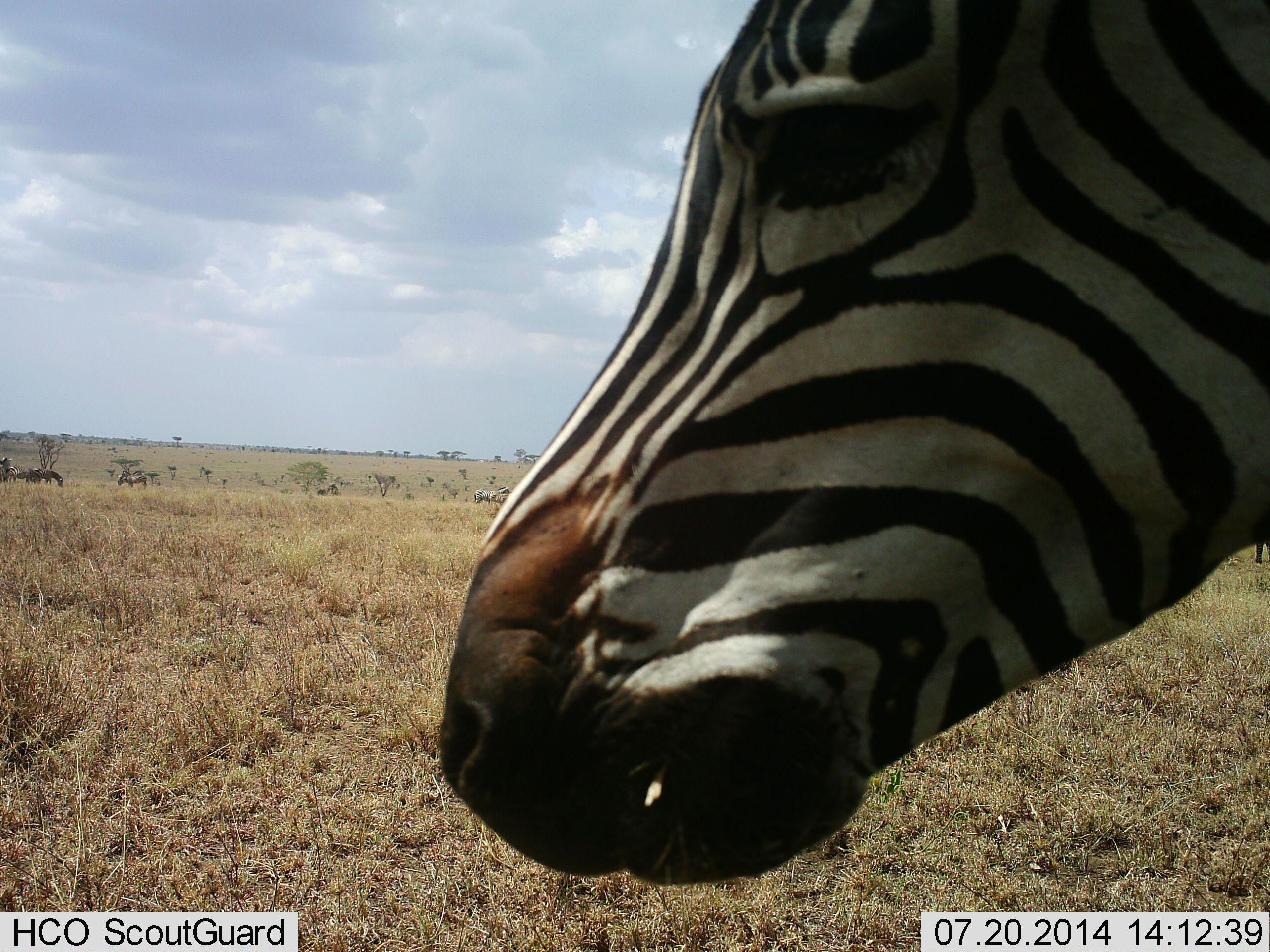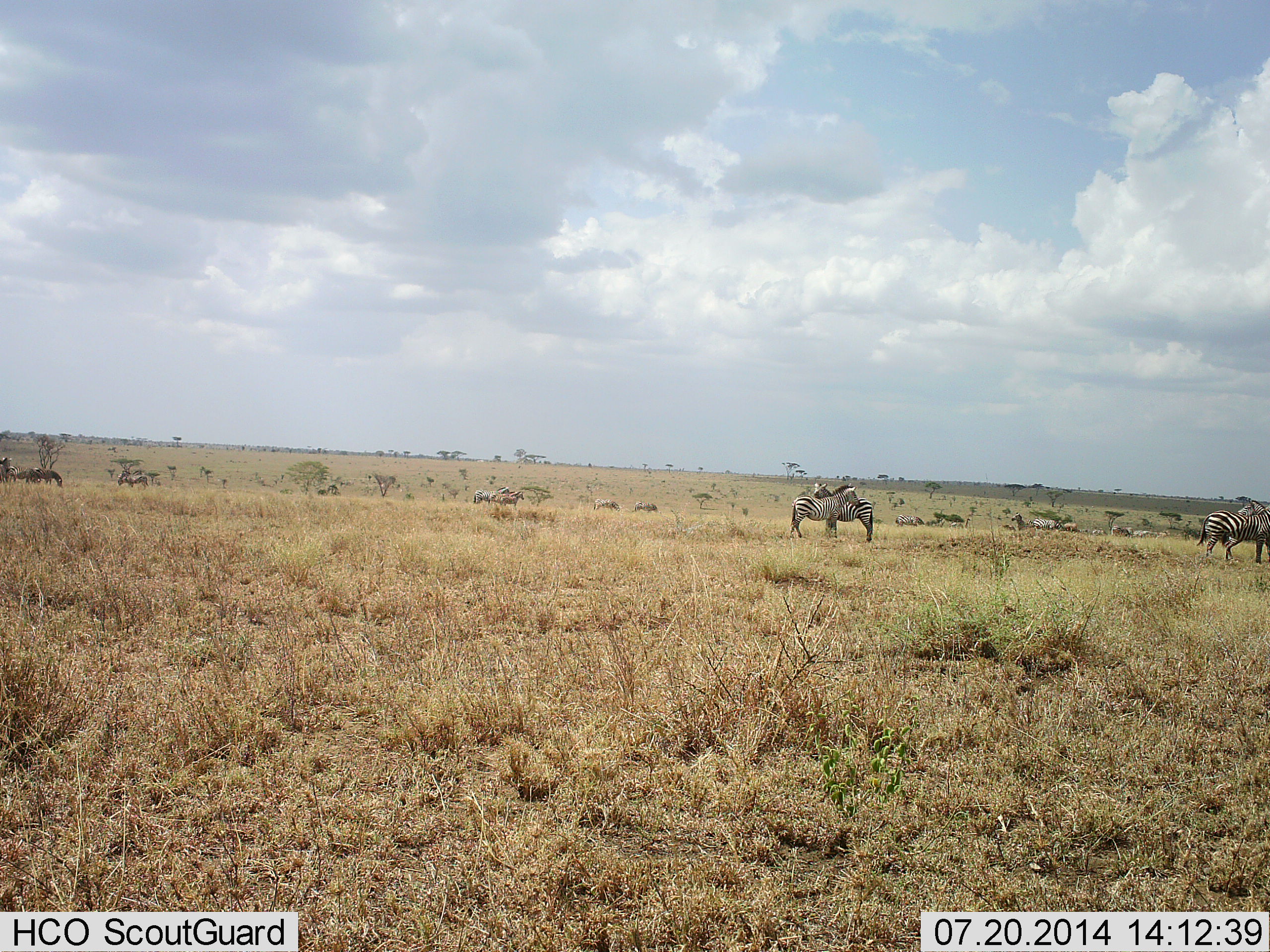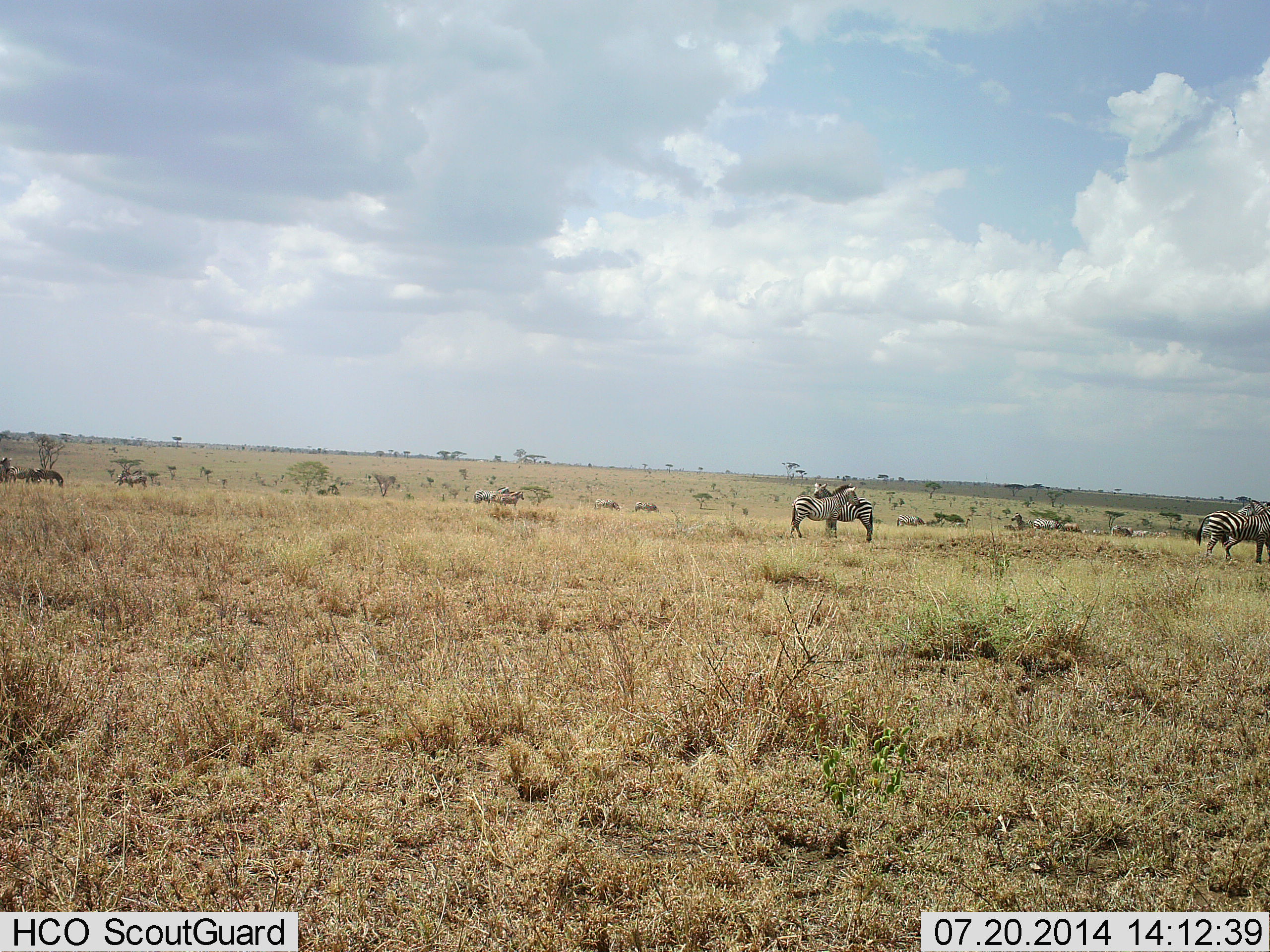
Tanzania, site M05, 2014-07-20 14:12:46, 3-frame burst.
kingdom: Animalia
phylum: Chordata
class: Mammalia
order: Perissodactyla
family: Equidae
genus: Equus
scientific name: Equus quagga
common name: plains zebra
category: zebra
Zebra (plains zebra) (Equus quagga), count 10. Behavior (volunteer vote fractions): standing 73%, resting 18%, moving 64%, interacting 64%. Young present (vote fraction): 0%. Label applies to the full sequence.